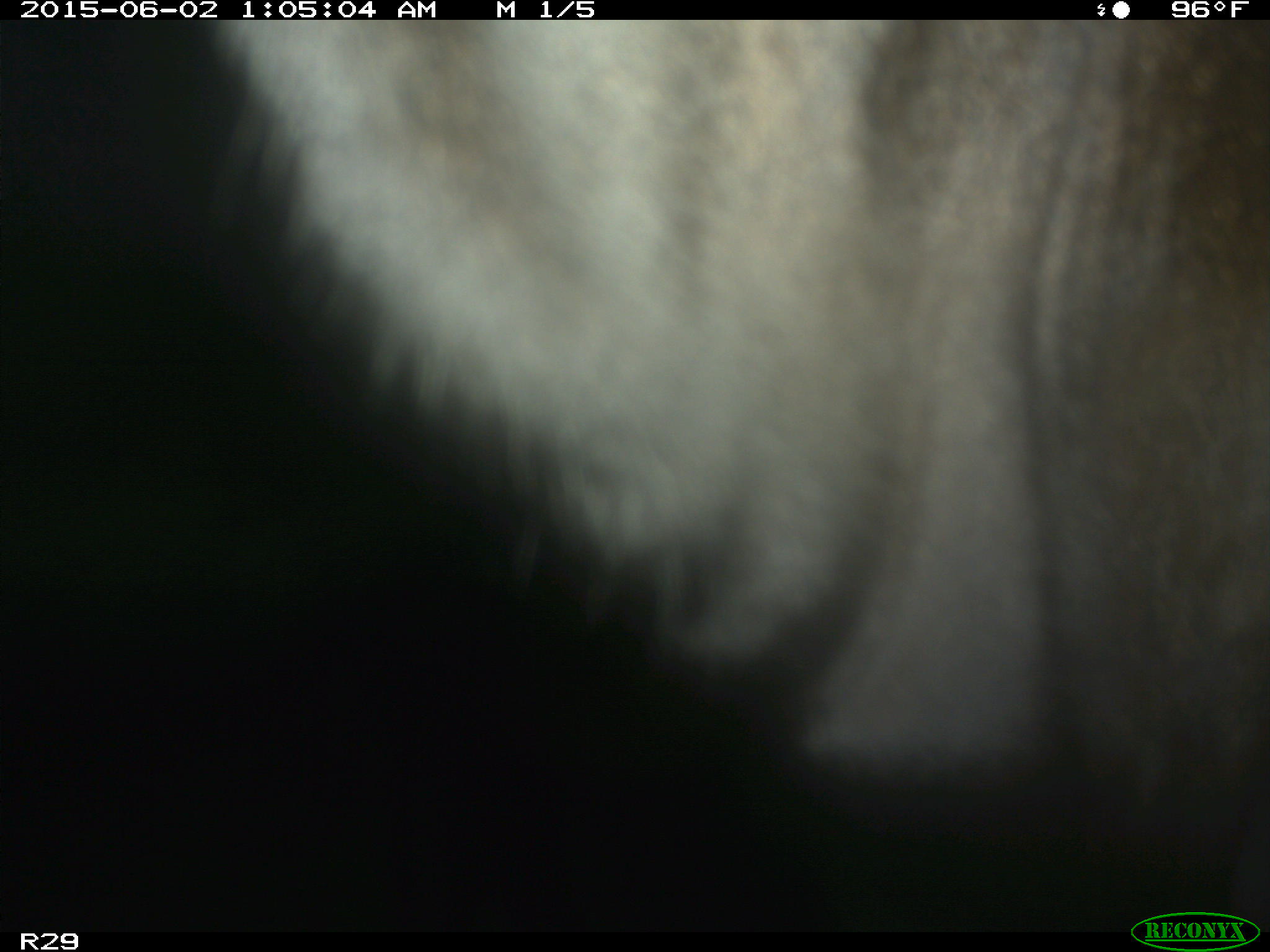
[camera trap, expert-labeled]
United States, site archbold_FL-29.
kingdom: Animalia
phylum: Chordata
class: Mammalia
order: Artiodactyla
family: Bovidae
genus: Bos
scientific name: Bos taurus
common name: domestic cow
Bos taurus (domestic cow).